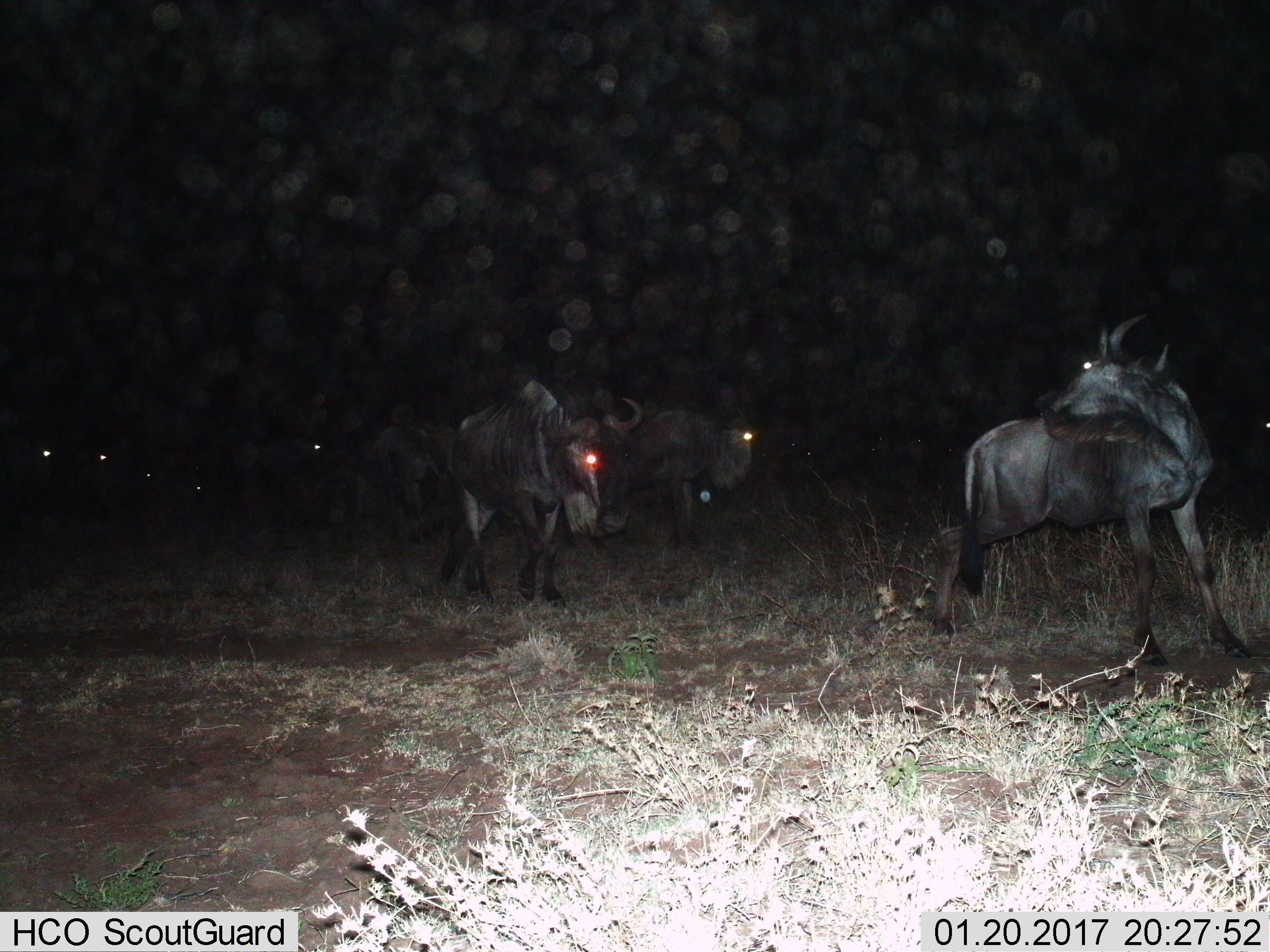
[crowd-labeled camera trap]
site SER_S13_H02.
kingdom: Animalia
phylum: Chordata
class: Mammalia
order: Artiodactyla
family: Bovidae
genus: Connochaetes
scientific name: Connochaetes taurinus taurinus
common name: blue wildebeest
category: wildebeestblue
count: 6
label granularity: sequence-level